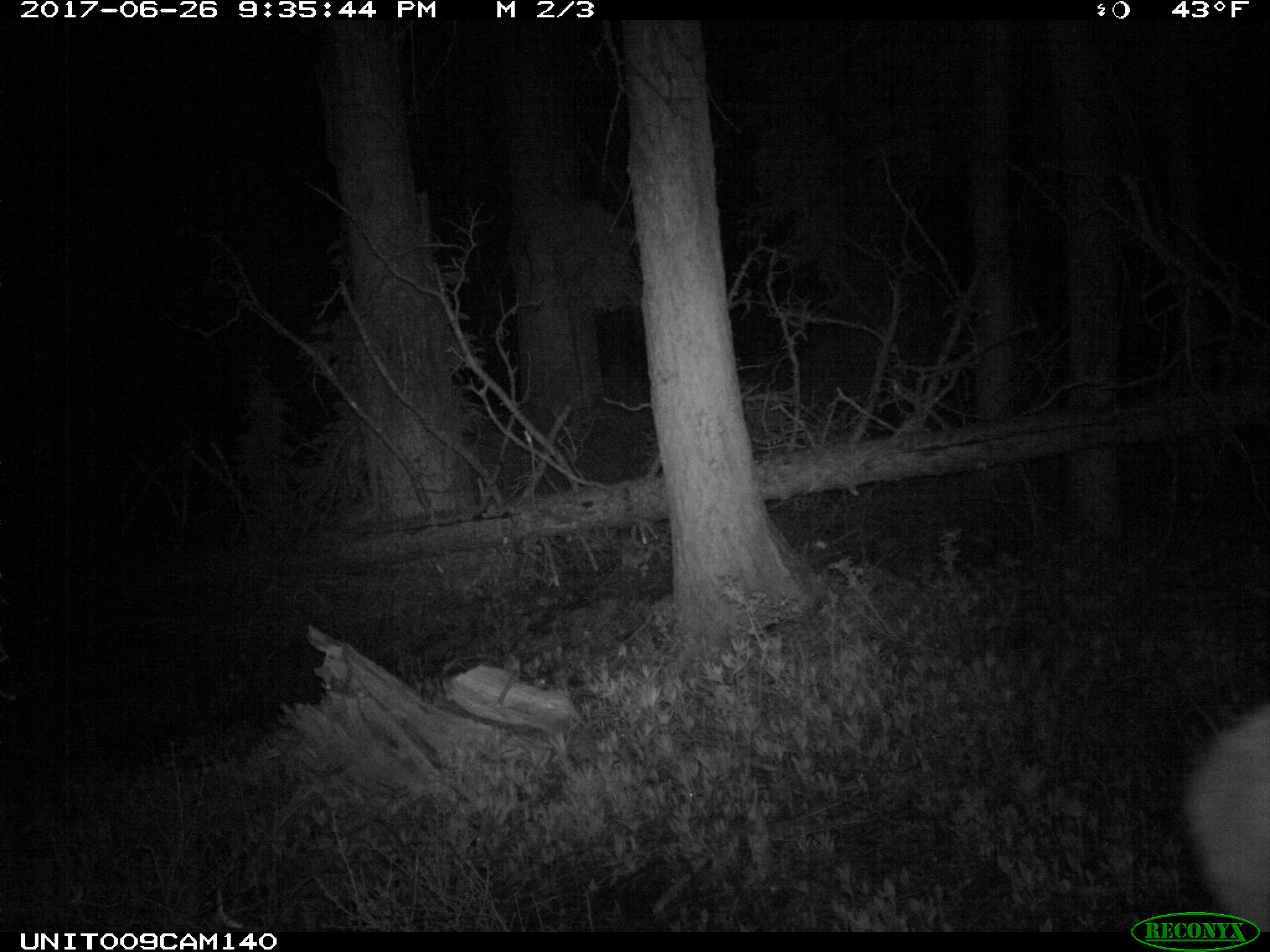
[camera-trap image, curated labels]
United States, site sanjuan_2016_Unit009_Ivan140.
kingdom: Animalia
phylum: Chordata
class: Mammalia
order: Artiodactyla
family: Cervidae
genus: Cervus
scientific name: Cervus elaphus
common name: red deer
Cervus elaphus (red deer).